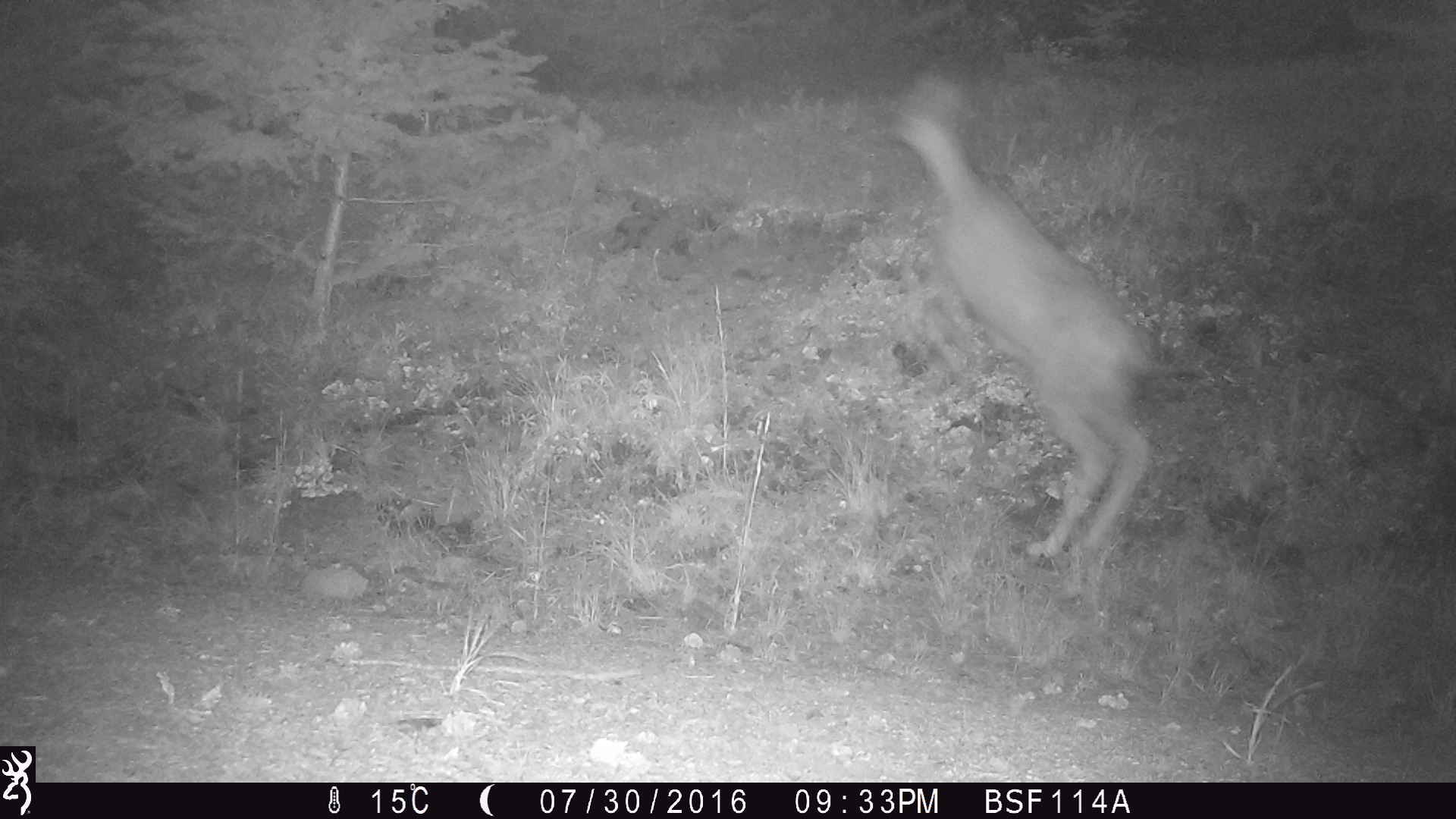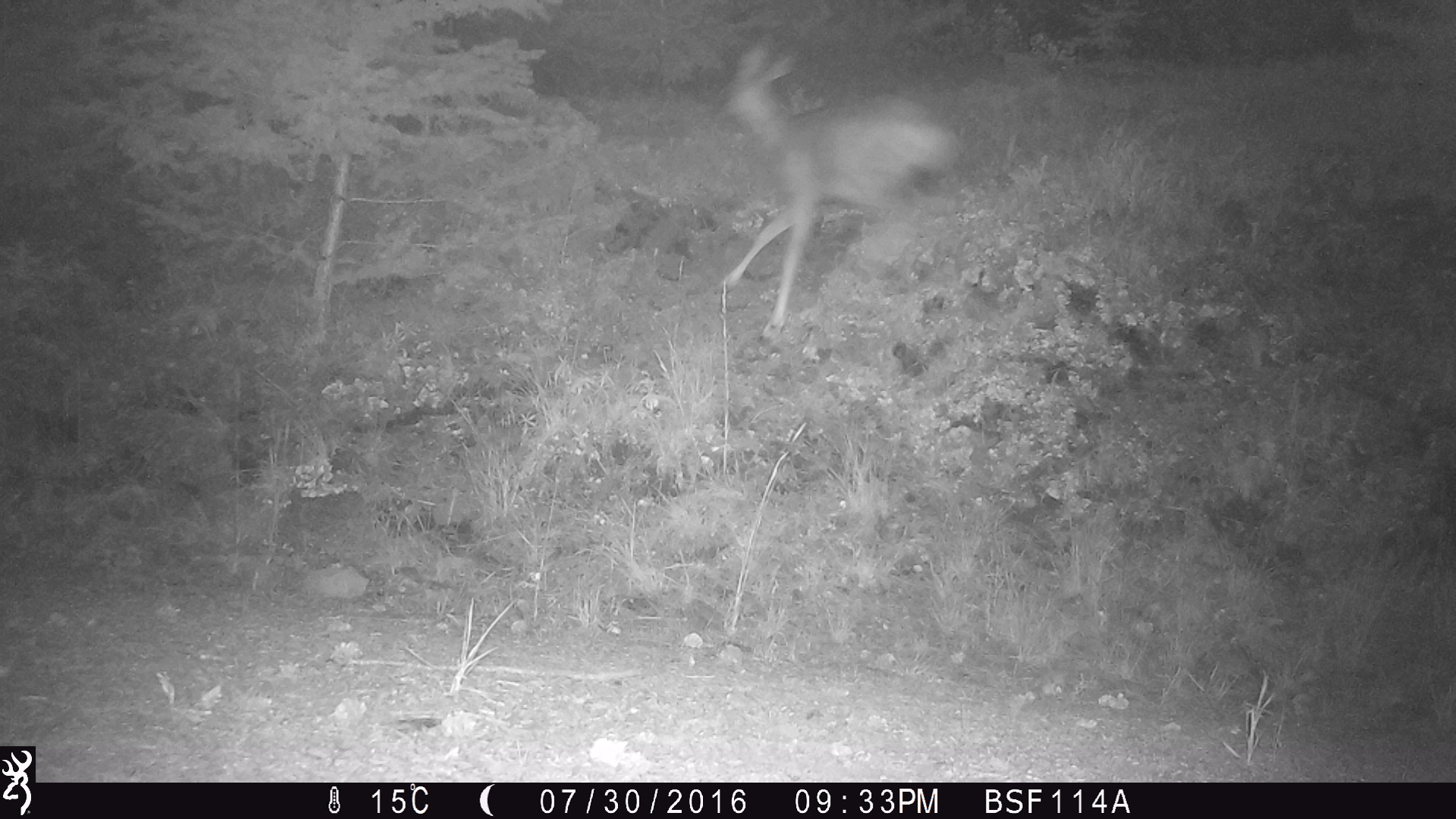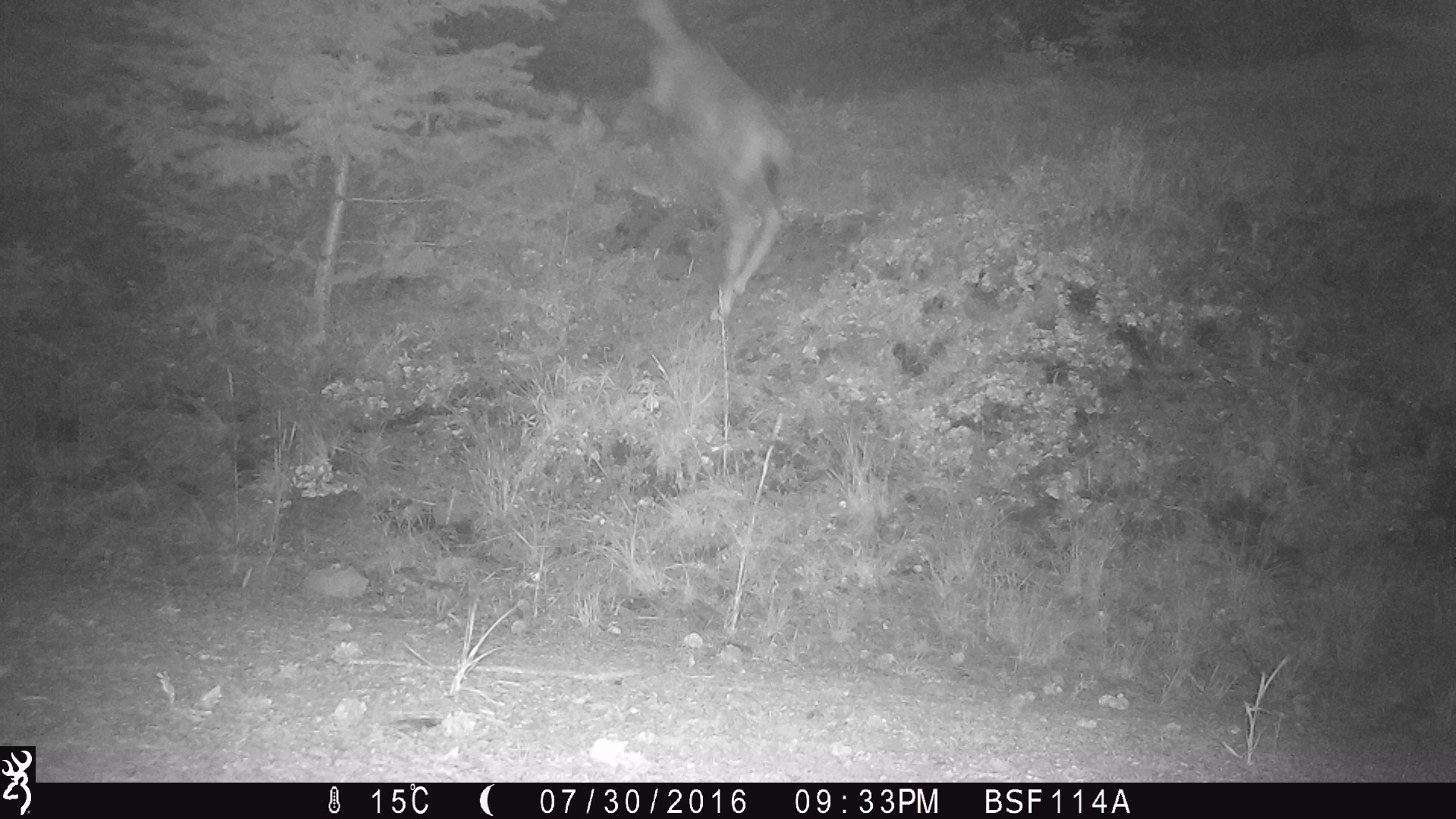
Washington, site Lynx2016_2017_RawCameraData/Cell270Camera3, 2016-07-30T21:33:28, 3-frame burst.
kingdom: Animalia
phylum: Chordata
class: Mammalia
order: Artiodactyla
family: Cervidae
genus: Odocoileus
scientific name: Odocoileus hemionus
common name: mule deer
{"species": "Odocoileus hemionus (mule deer)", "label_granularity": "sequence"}